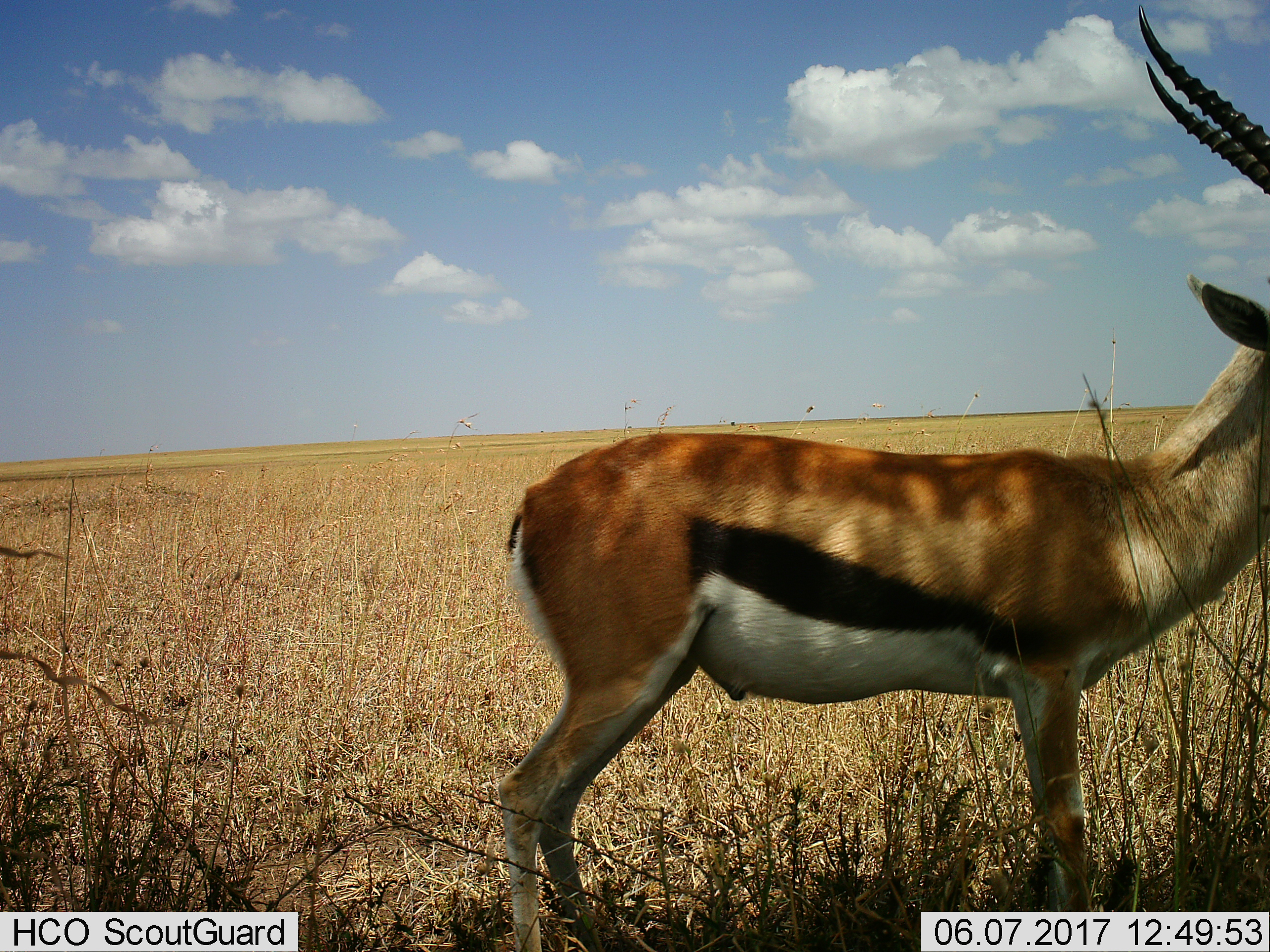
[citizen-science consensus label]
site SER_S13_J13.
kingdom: Animalia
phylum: Chordata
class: Mammalia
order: Artiodactyla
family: Bovidae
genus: Eudorcas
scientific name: Eudorcas thomsonii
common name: thomson's gazelle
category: gazellethomsons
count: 1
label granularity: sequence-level